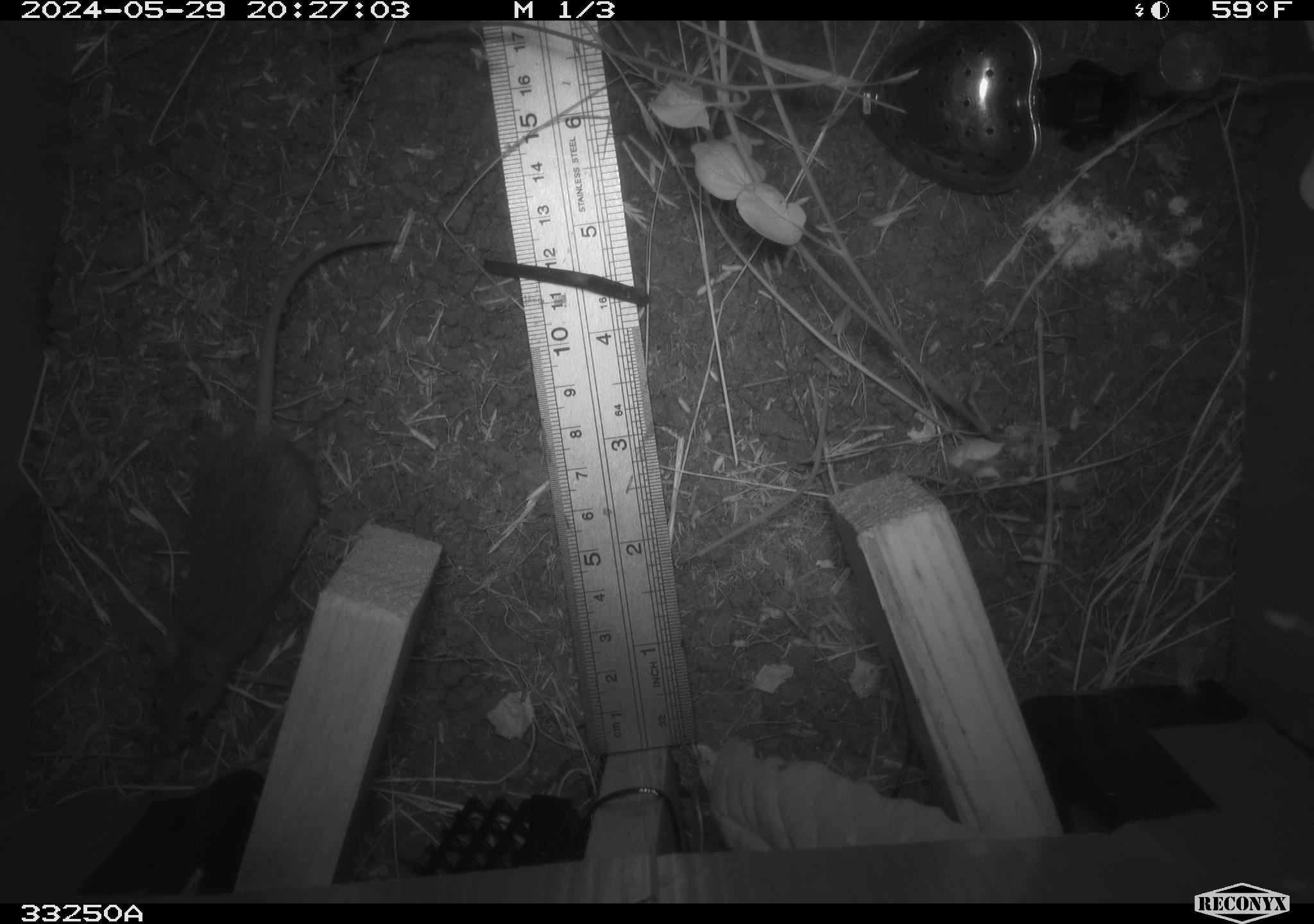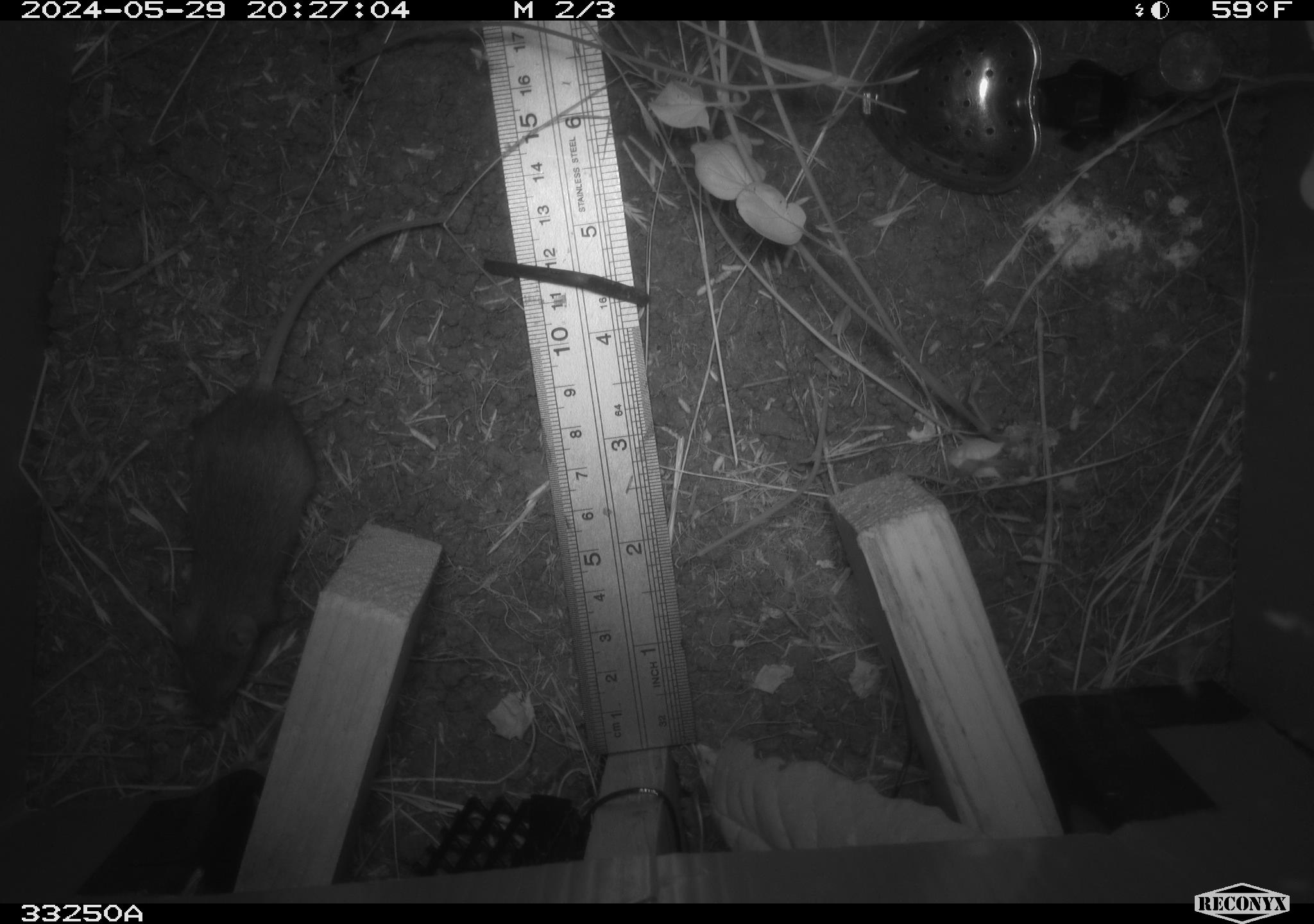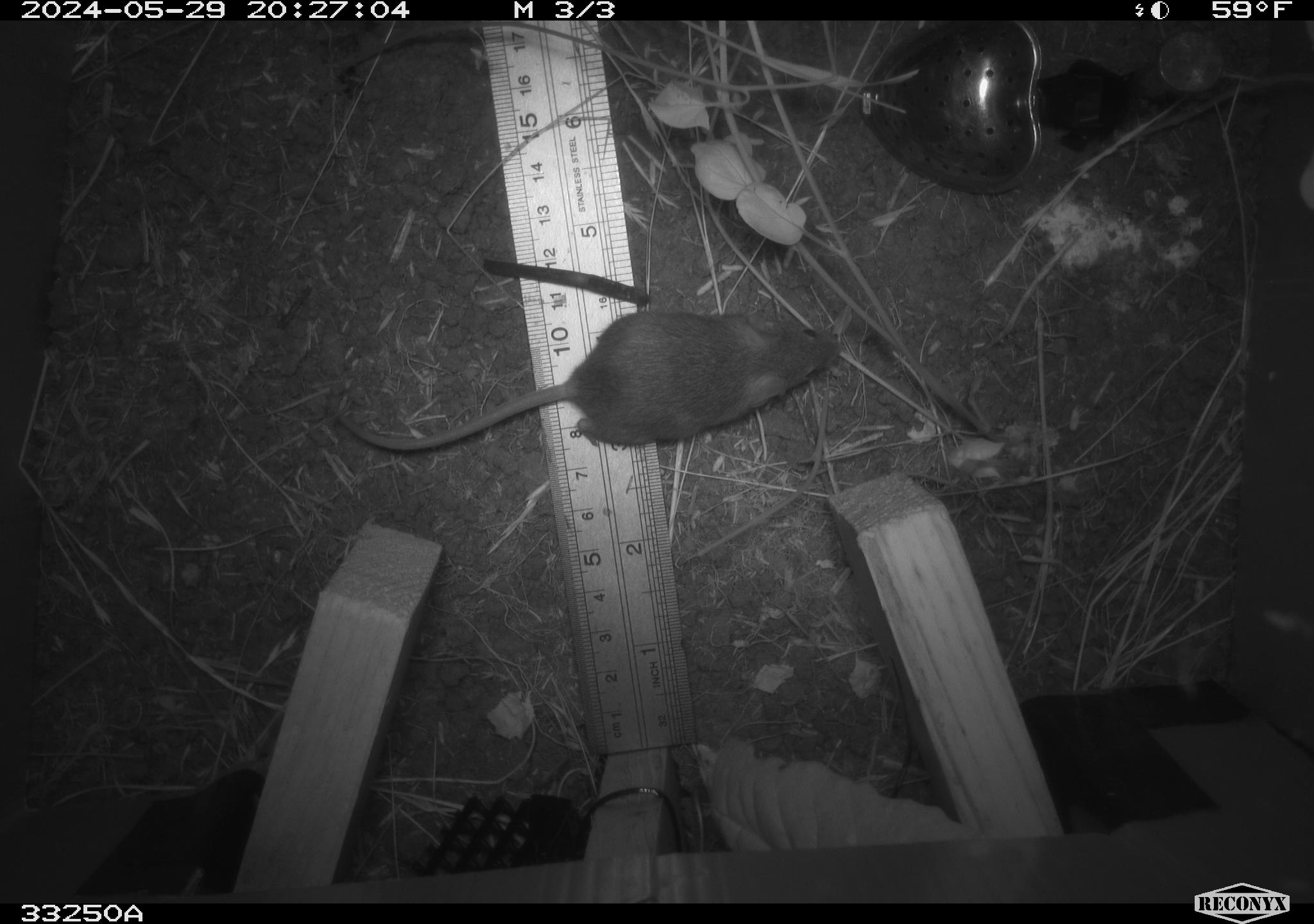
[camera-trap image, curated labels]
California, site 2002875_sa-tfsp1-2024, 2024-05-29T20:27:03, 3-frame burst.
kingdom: Animalia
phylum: Chordata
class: Mammalia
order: Rodentia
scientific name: Rodentia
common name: mouse species